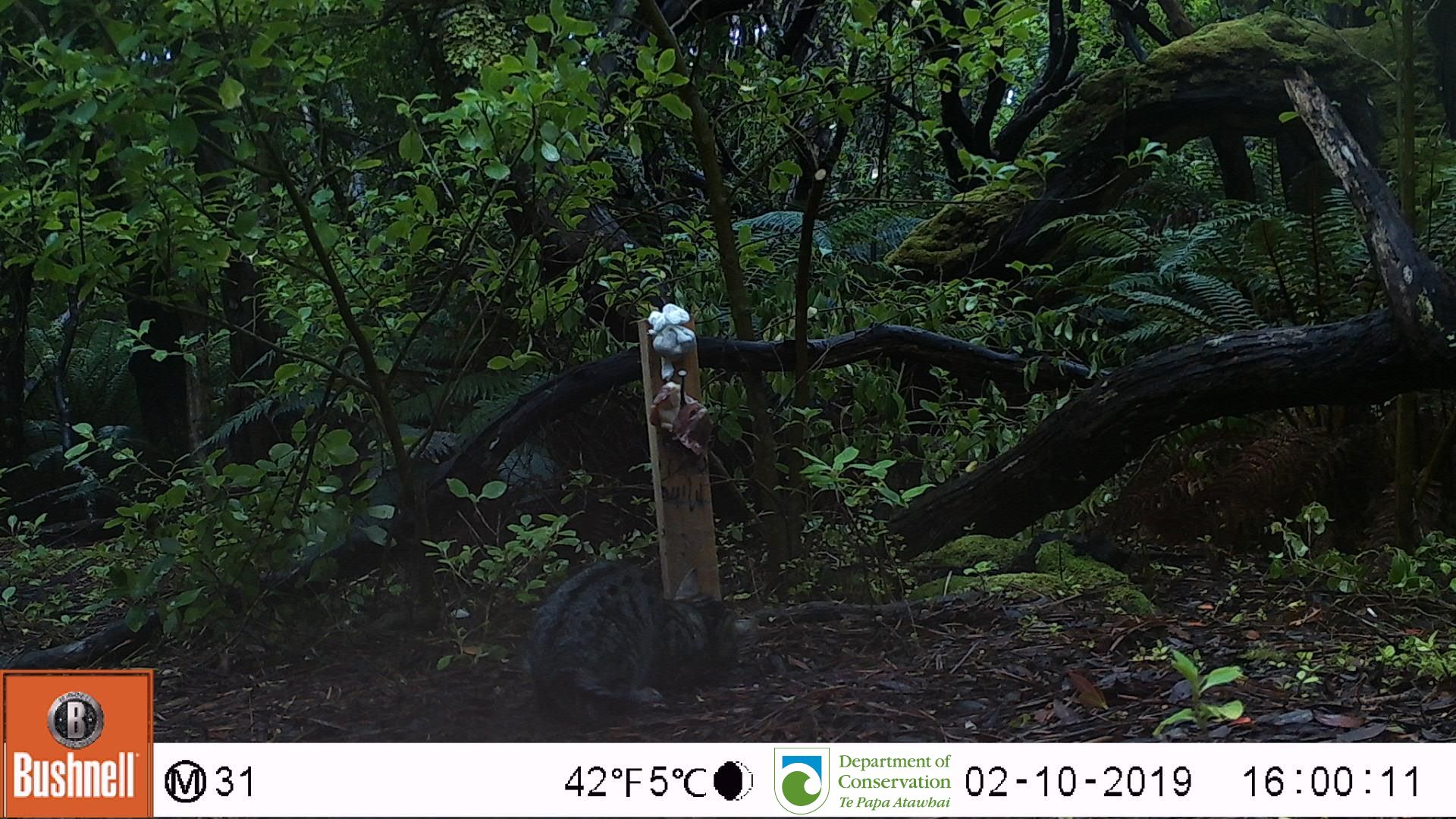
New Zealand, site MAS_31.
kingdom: Animalia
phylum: Chordata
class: Mammalia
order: Carnivora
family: Felidae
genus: Felis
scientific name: Felis catus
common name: domestic cat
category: cat